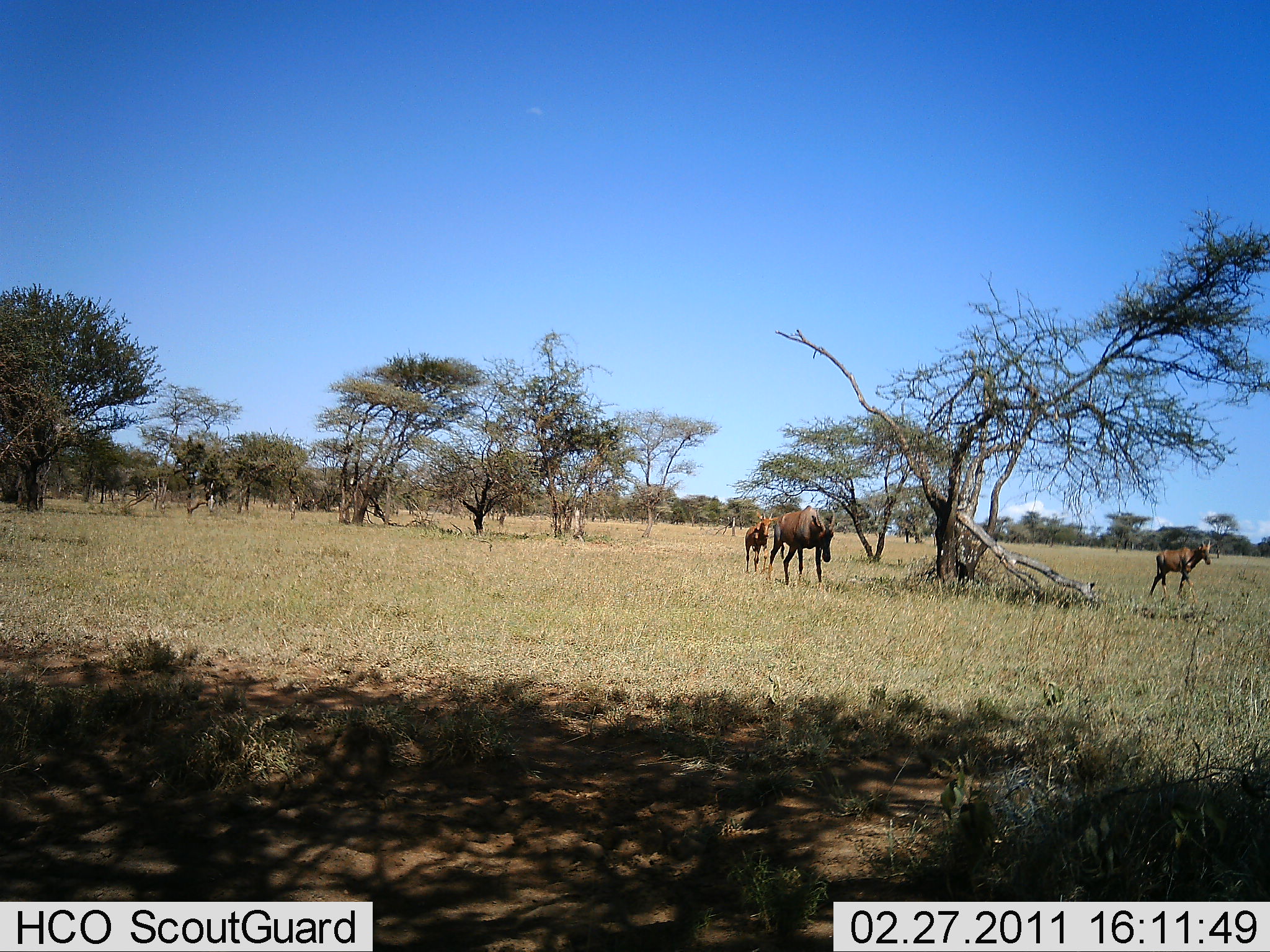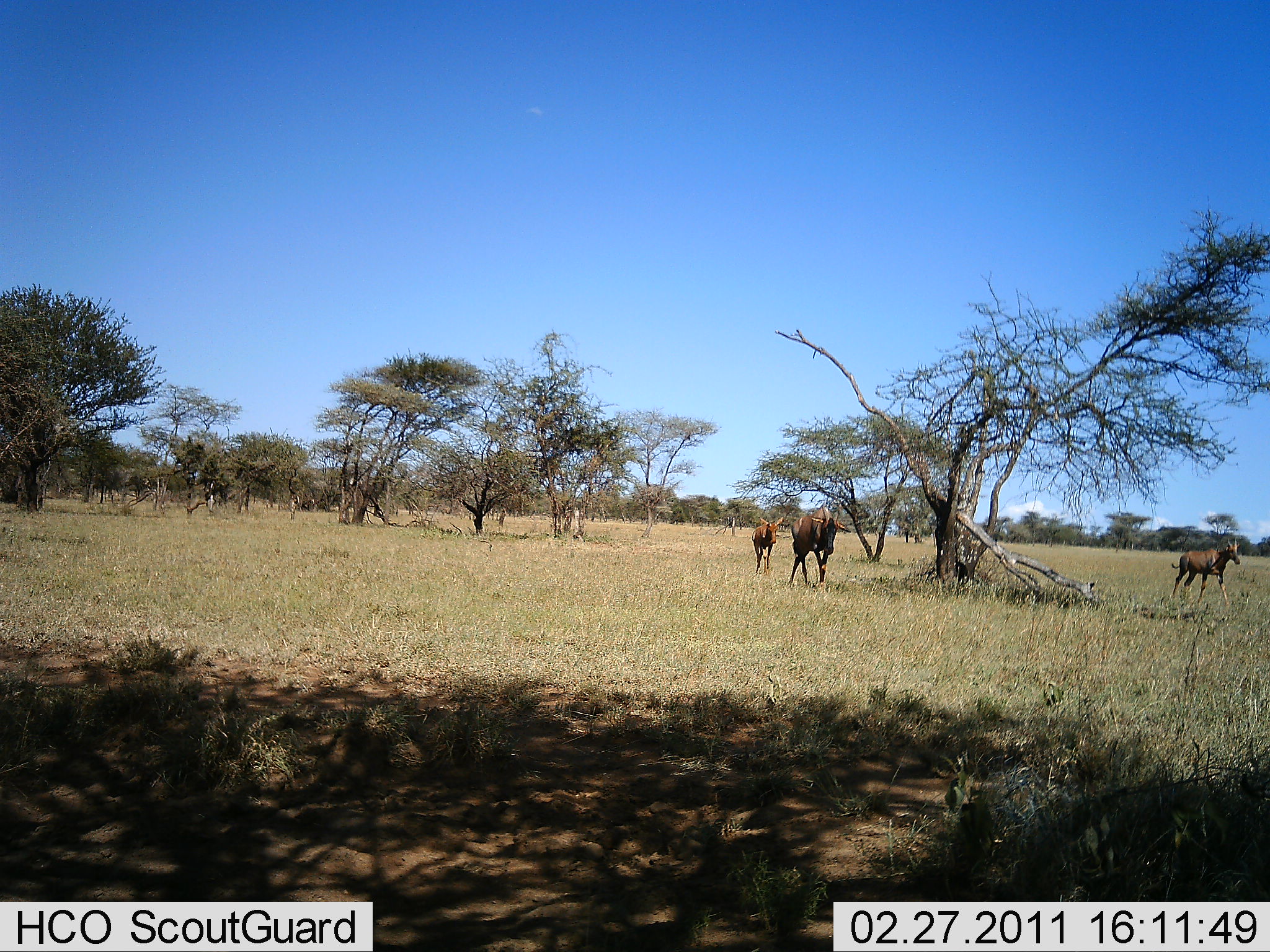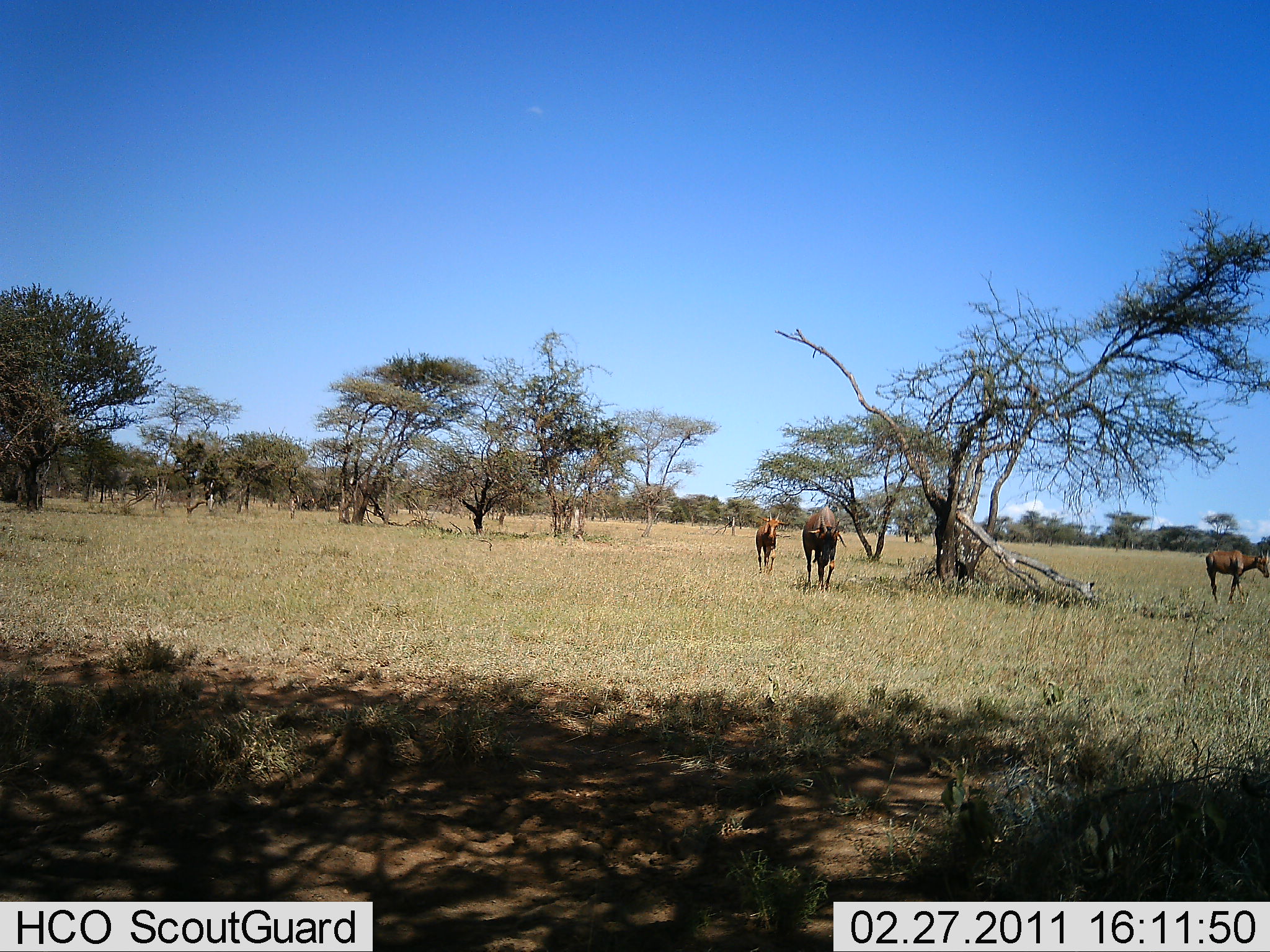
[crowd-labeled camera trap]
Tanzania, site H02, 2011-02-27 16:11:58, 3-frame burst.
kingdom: Animalia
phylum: Chordata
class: Mammalia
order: Artiodactyla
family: Bovidae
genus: Damaliscus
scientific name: Damaliscus lunatus jimela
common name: topi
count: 3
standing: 0%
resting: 0%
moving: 100%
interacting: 0%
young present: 54%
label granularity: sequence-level